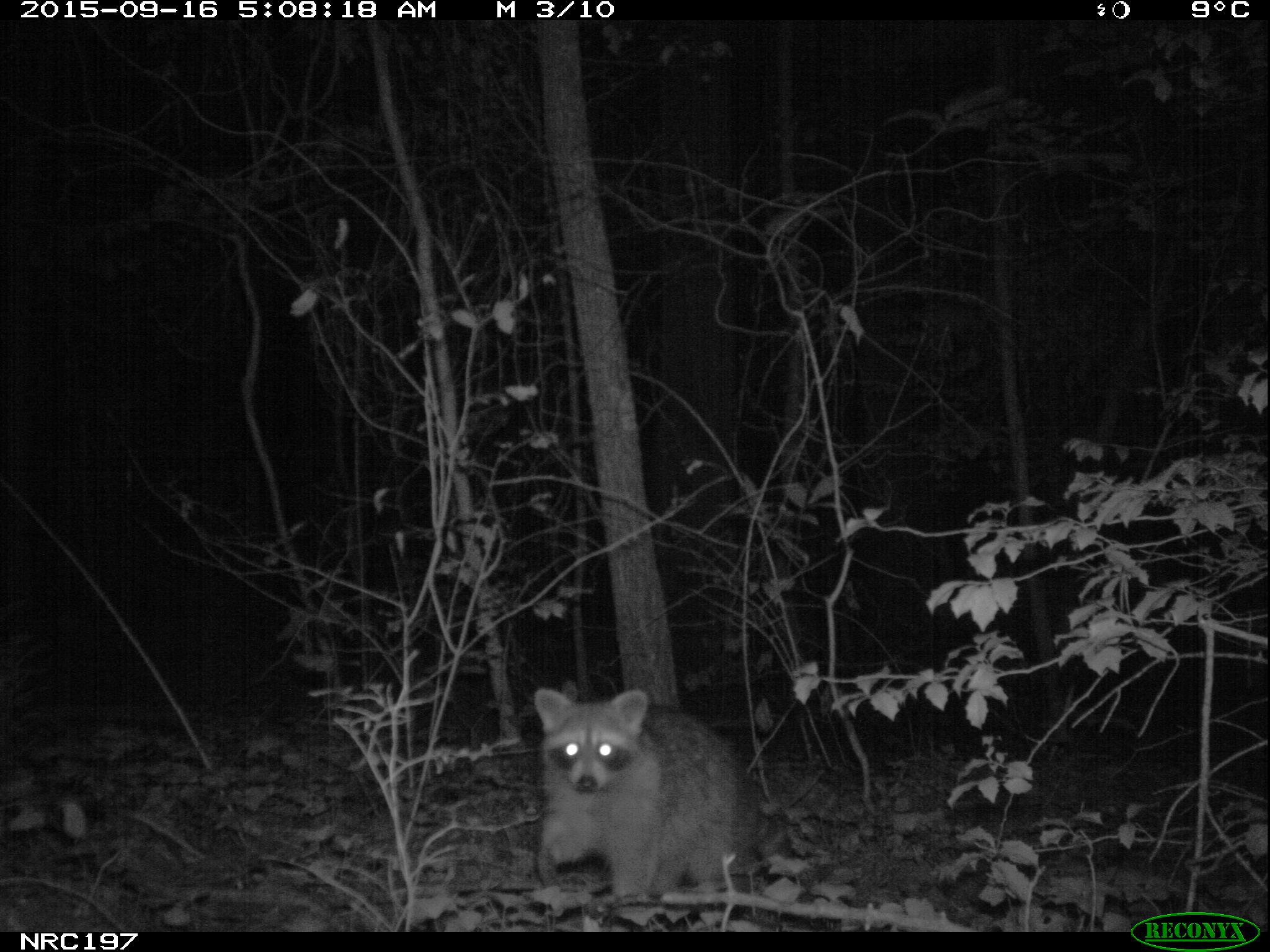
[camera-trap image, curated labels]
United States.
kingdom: Animalia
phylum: Chordata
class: Mammalia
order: Carnivora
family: Procyonidae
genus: Procyon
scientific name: Procyon lotor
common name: northern raccoon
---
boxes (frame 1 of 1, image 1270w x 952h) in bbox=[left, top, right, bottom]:
Northern Raccoon: bbox=[519, 671, 779, 914]